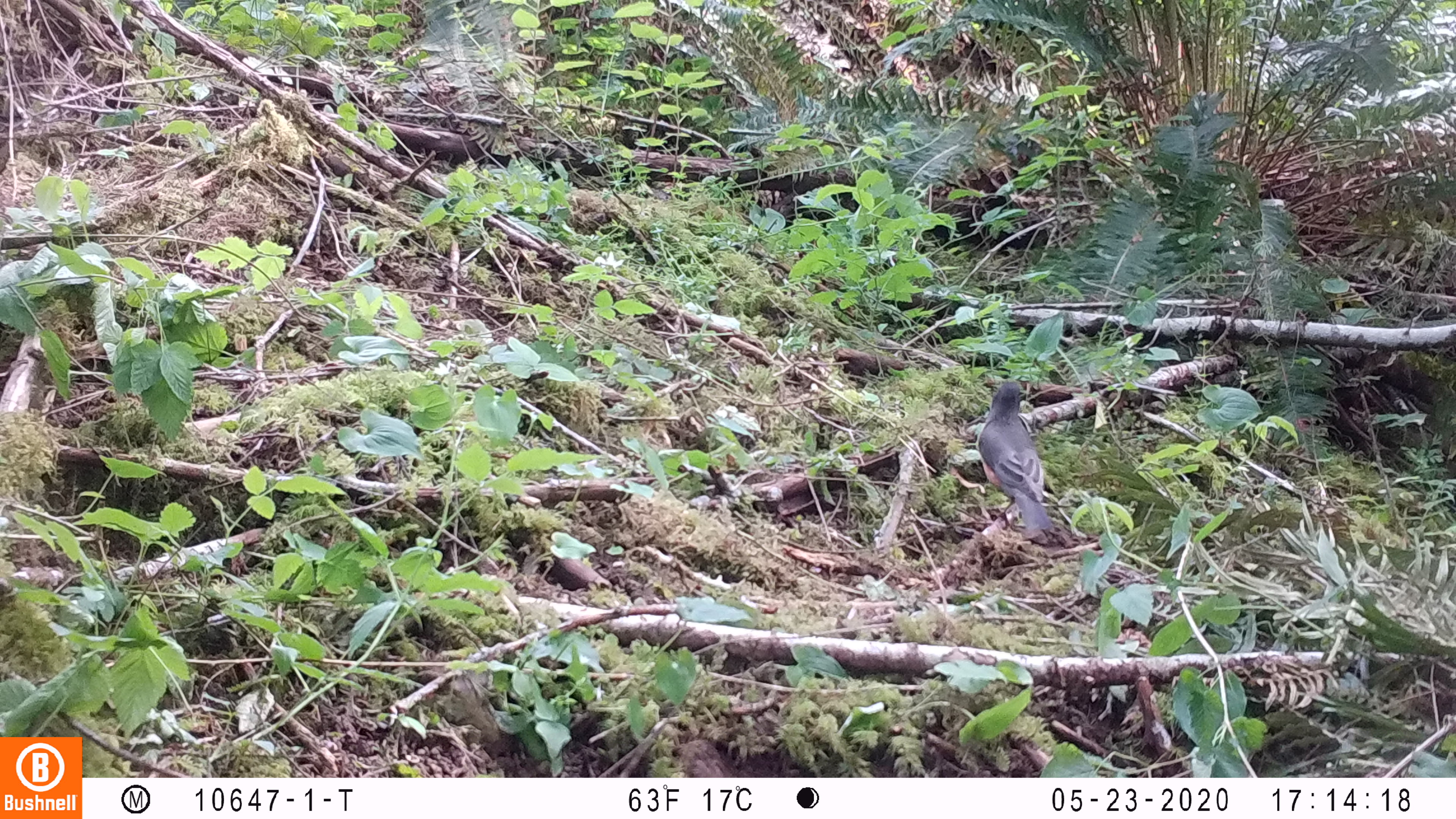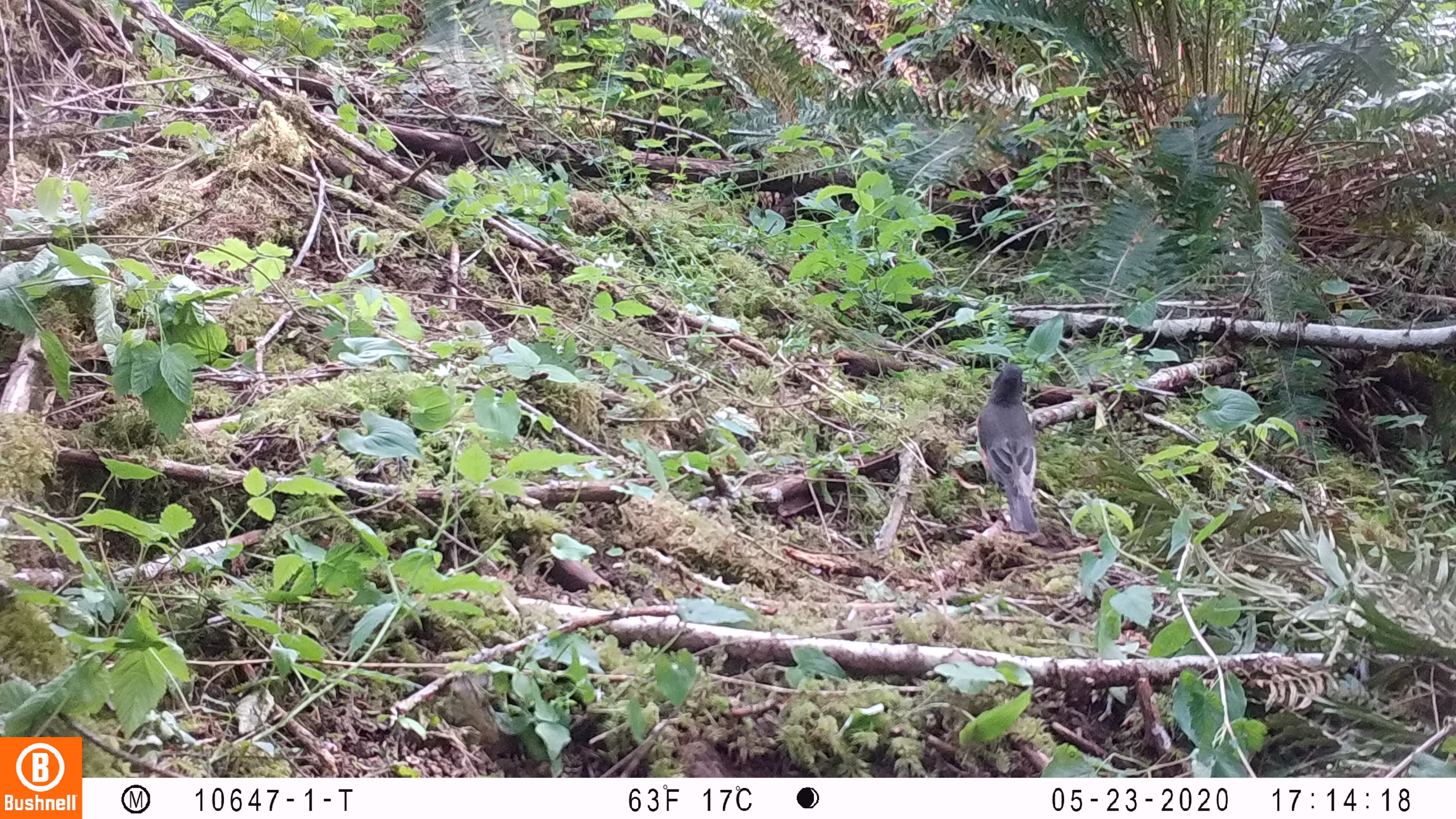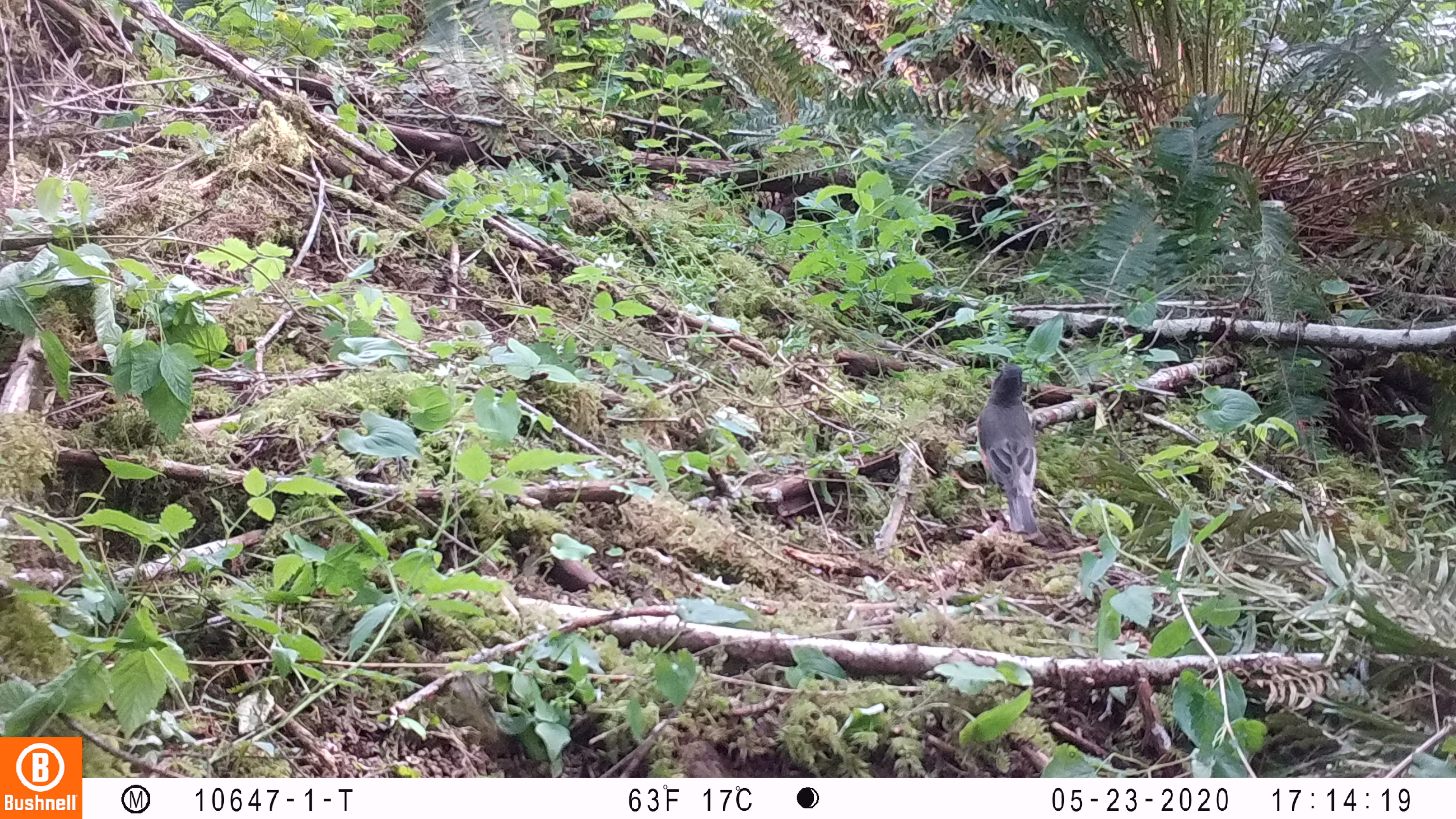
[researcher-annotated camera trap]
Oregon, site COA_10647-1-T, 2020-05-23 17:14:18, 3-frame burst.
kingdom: Animalia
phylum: Chordata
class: Aves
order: Passeriformes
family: Turdidae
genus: Turdus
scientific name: Turdus migratorius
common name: american robin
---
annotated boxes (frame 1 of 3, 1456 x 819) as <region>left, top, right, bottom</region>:
american robin: <region>970, 375, 1065, 542</region>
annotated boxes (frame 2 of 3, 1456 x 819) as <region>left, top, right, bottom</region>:
american robin: <region>967, 361, 1049, 539</region>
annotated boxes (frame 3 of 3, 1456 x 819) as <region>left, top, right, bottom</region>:
american robin: <region>970, 357, 1053, 543</region>